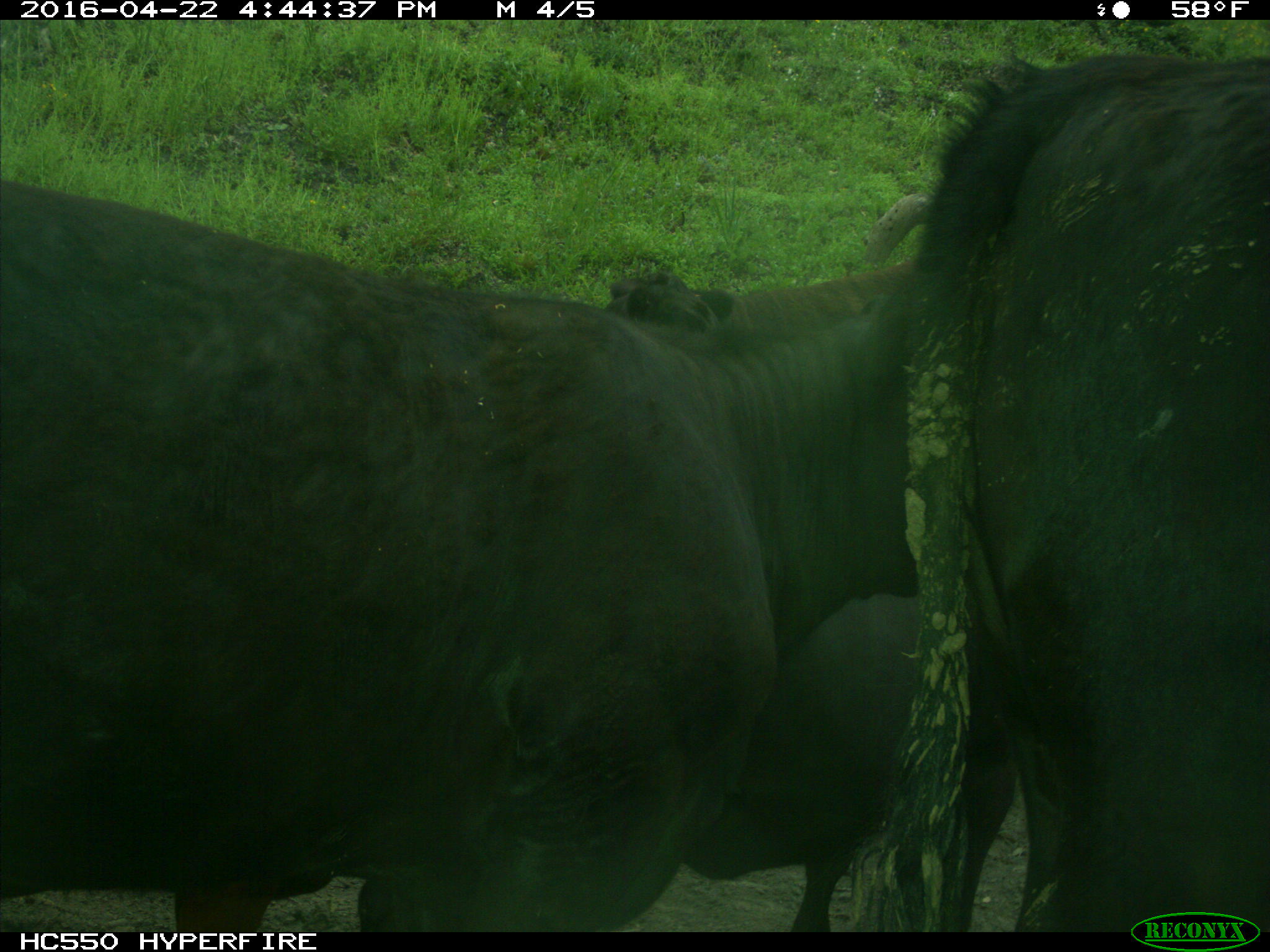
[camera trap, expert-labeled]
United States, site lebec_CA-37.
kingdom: Animalia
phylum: Chordata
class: Mammalia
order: Artiodactyla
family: Bovidae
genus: Bos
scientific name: Bos taurus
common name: domestic cow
Bos taurus (domestic cow).